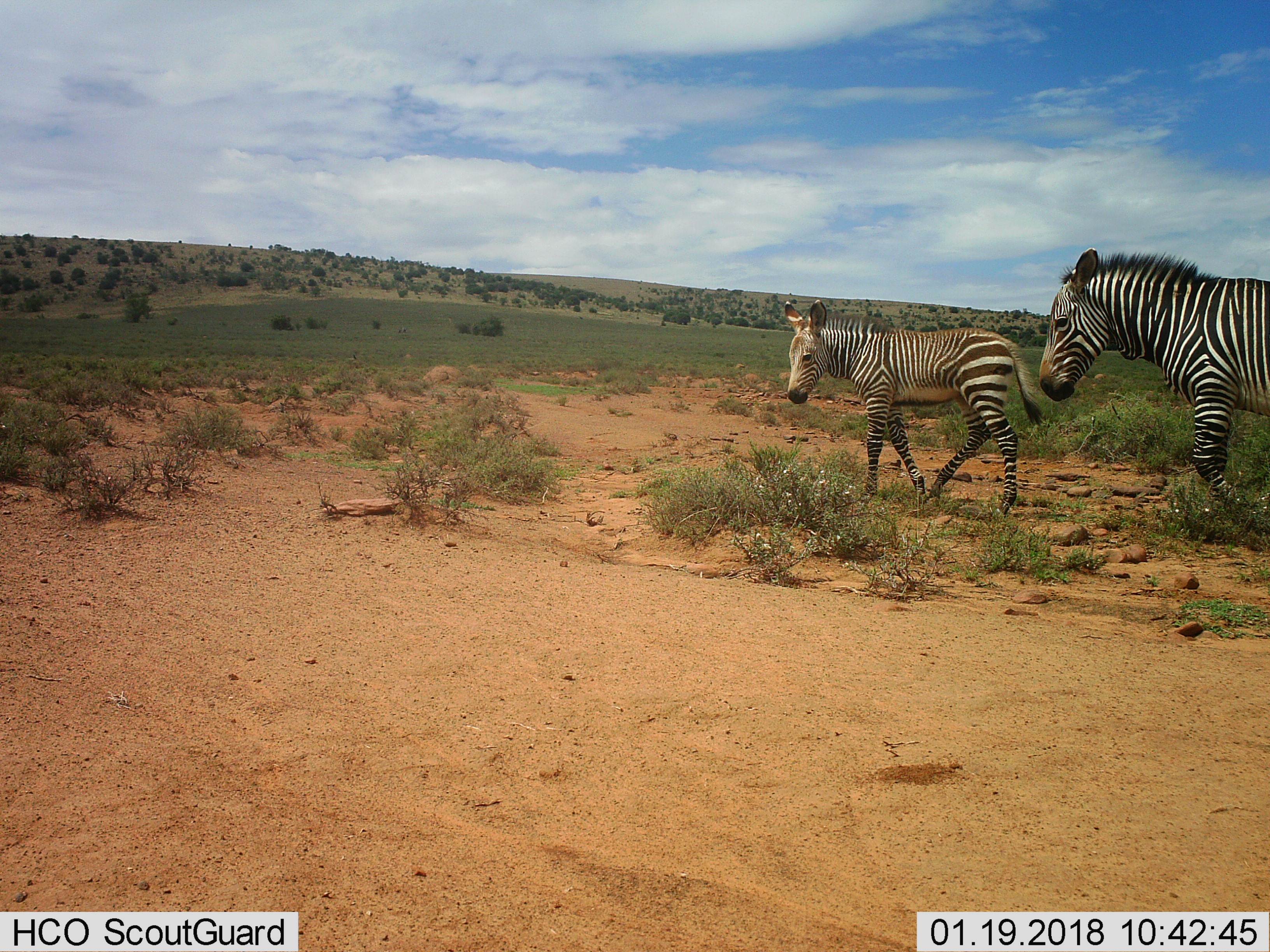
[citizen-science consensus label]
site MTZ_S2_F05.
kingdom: Animalia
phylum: Chordata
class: Mammalia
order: Perissodactyla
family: Equidae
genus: Equus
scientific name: Equus zebra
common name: mountain zebra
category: zebramountain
Zebramountain (mountain zebra) (Equus zebra), count 2. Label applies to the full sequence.